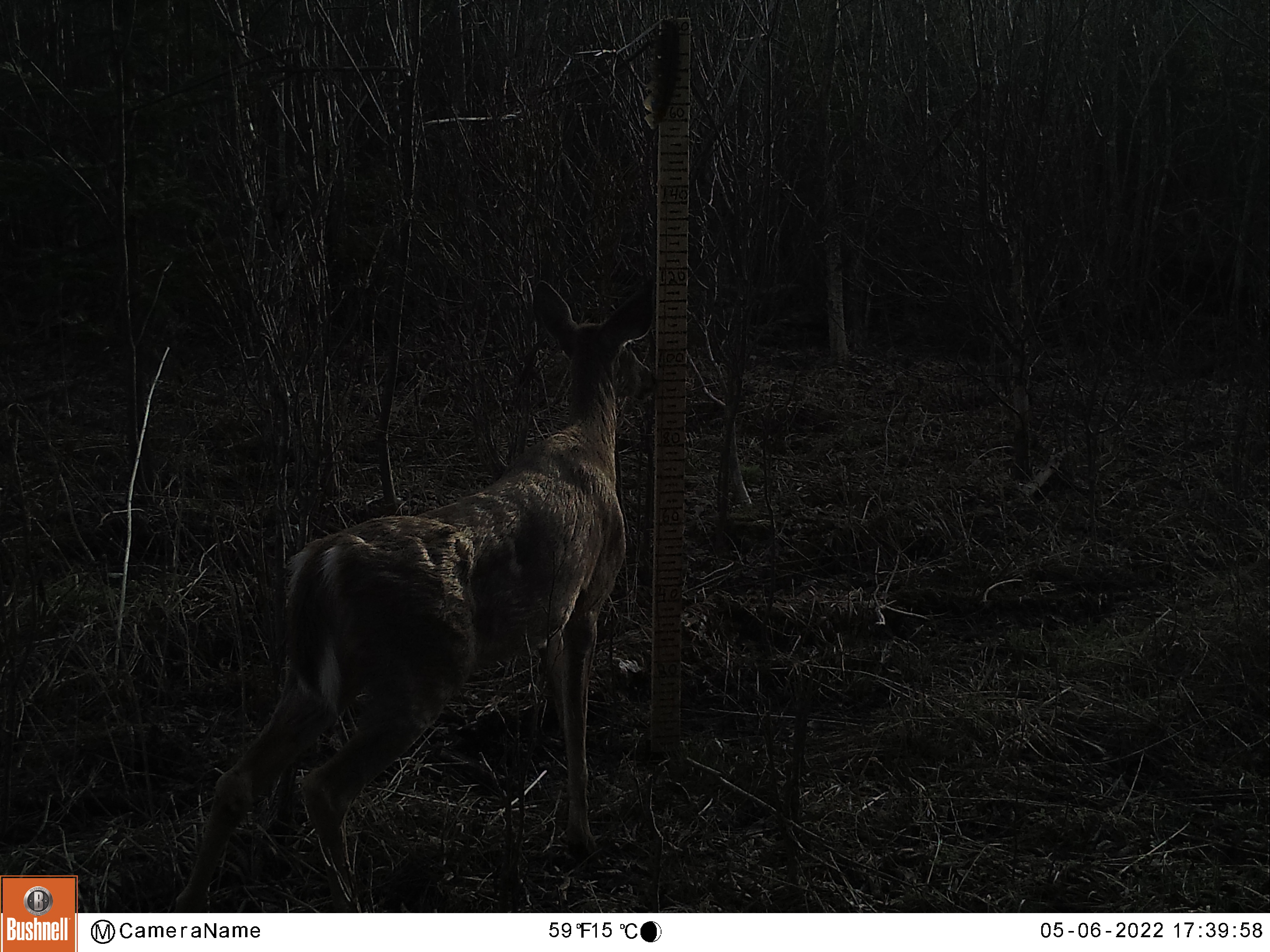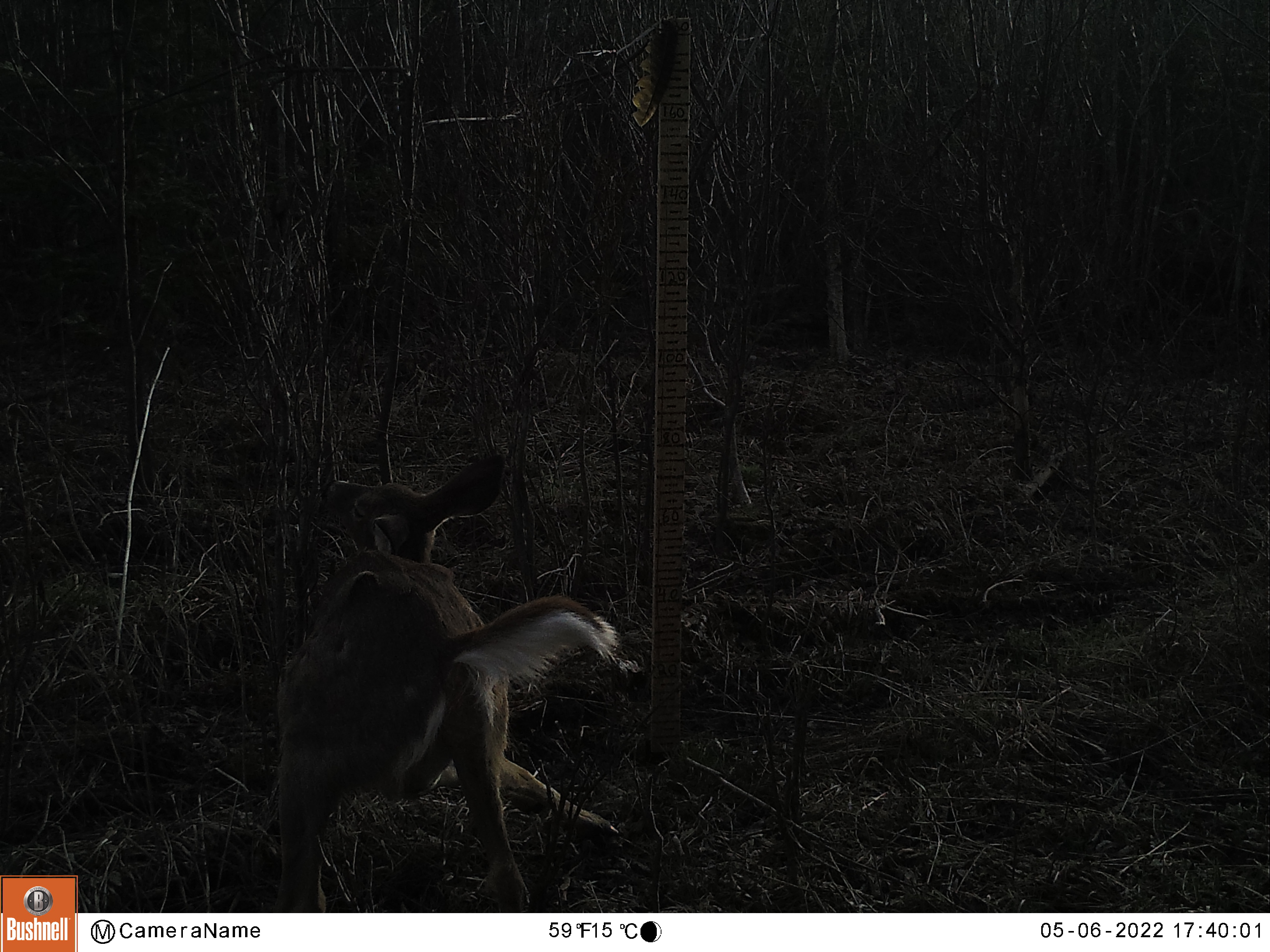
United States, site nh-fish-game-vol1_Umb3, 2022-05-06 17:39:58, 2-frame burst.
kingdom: Animalia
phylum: Chordata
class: Mammalia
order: Artiodactyla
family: Cervidae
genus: Odocoileus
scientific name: Odocoileus virginianus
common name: white-tailed deer